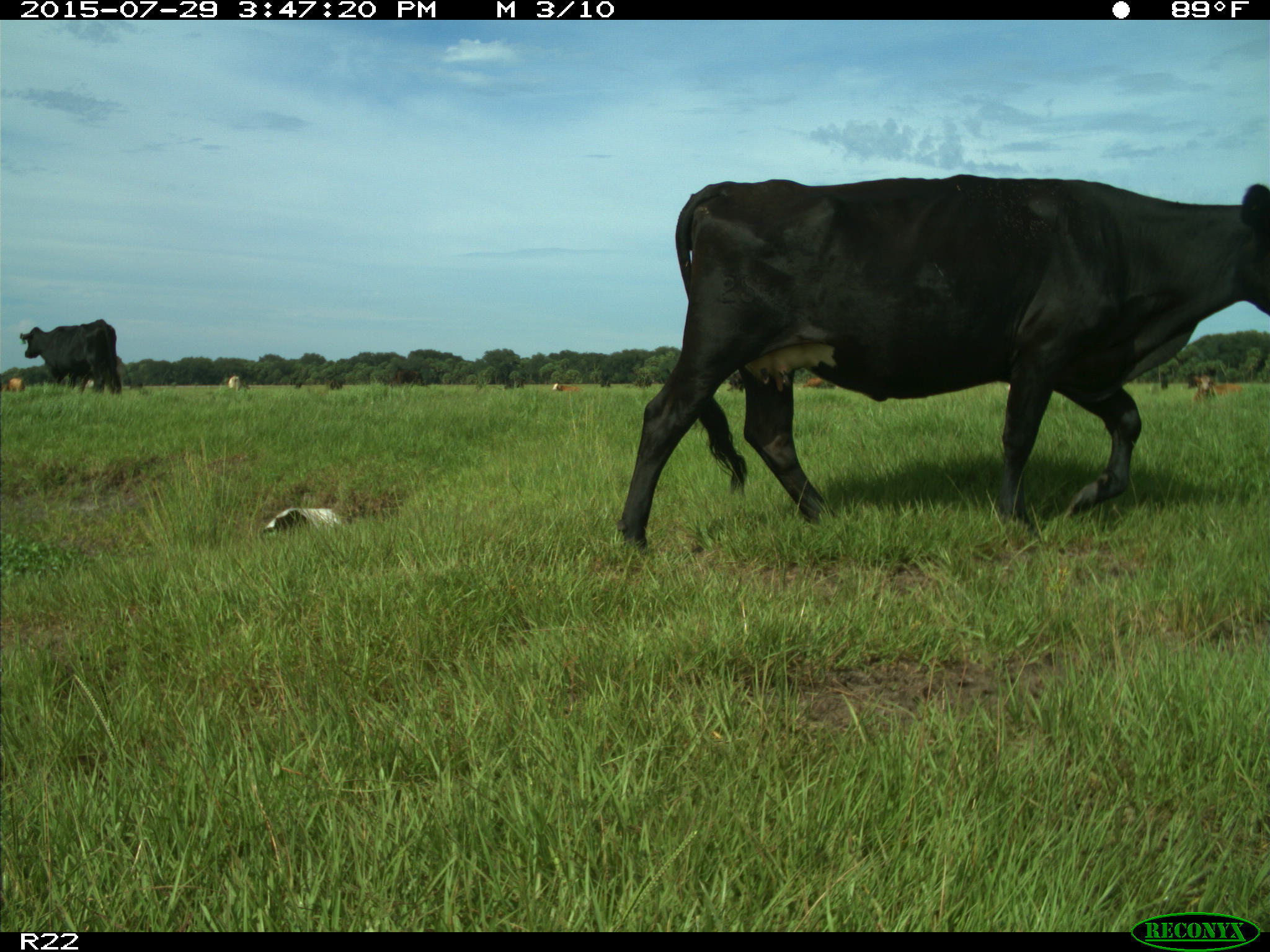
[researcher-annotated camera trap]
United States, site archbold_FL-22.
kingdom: Animalia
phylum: Chordata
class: Mammalia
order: Artiodactyla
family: Bovidae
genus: Bos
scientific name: Bos taurus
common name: domestic cow